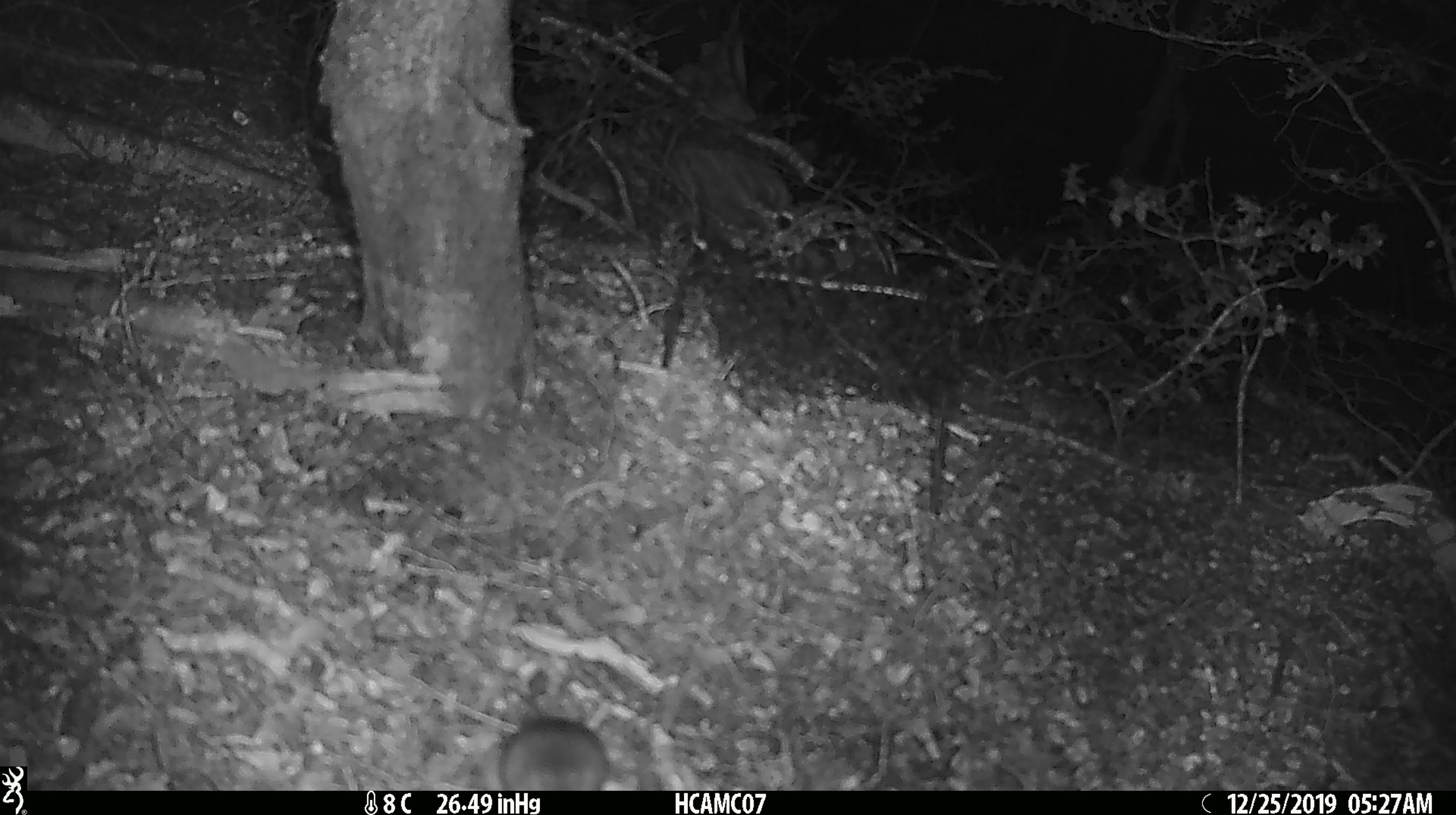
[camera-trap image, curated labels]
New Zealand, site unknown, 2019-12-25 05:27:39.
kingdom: Animalia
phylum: Chordata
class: Mammalia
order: Rodentia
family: Muridae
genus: Mus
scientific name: Mus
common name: mouse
Mouse (Mus).